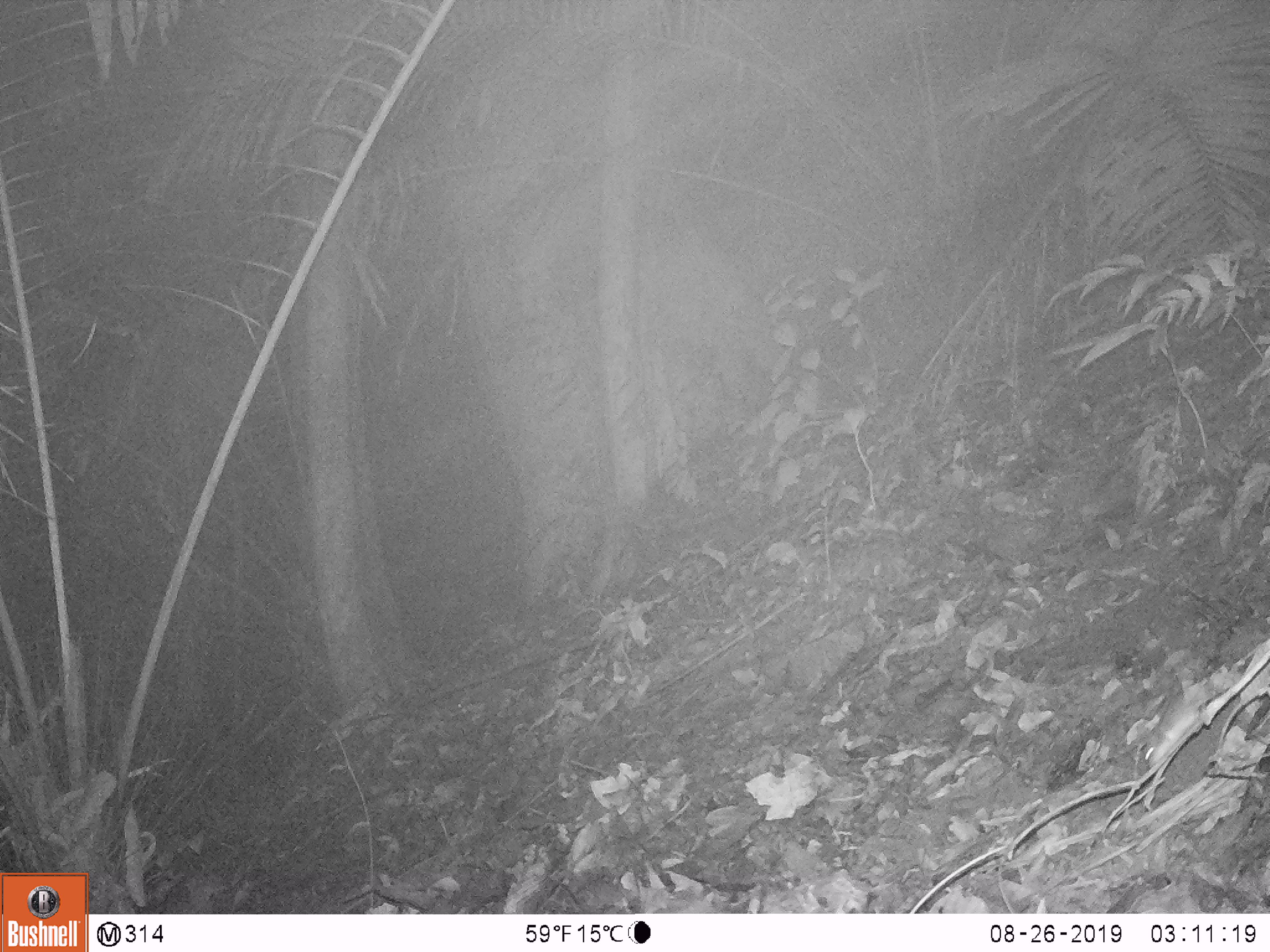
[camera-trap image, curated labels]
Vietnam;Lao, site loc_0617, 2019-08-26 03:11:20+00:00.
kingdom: Animalia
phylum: Chordata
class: Mammalia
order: Rodentia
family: Muridae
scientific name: Muridae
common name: old-world mice and rats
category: unidentified murid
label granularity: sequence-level